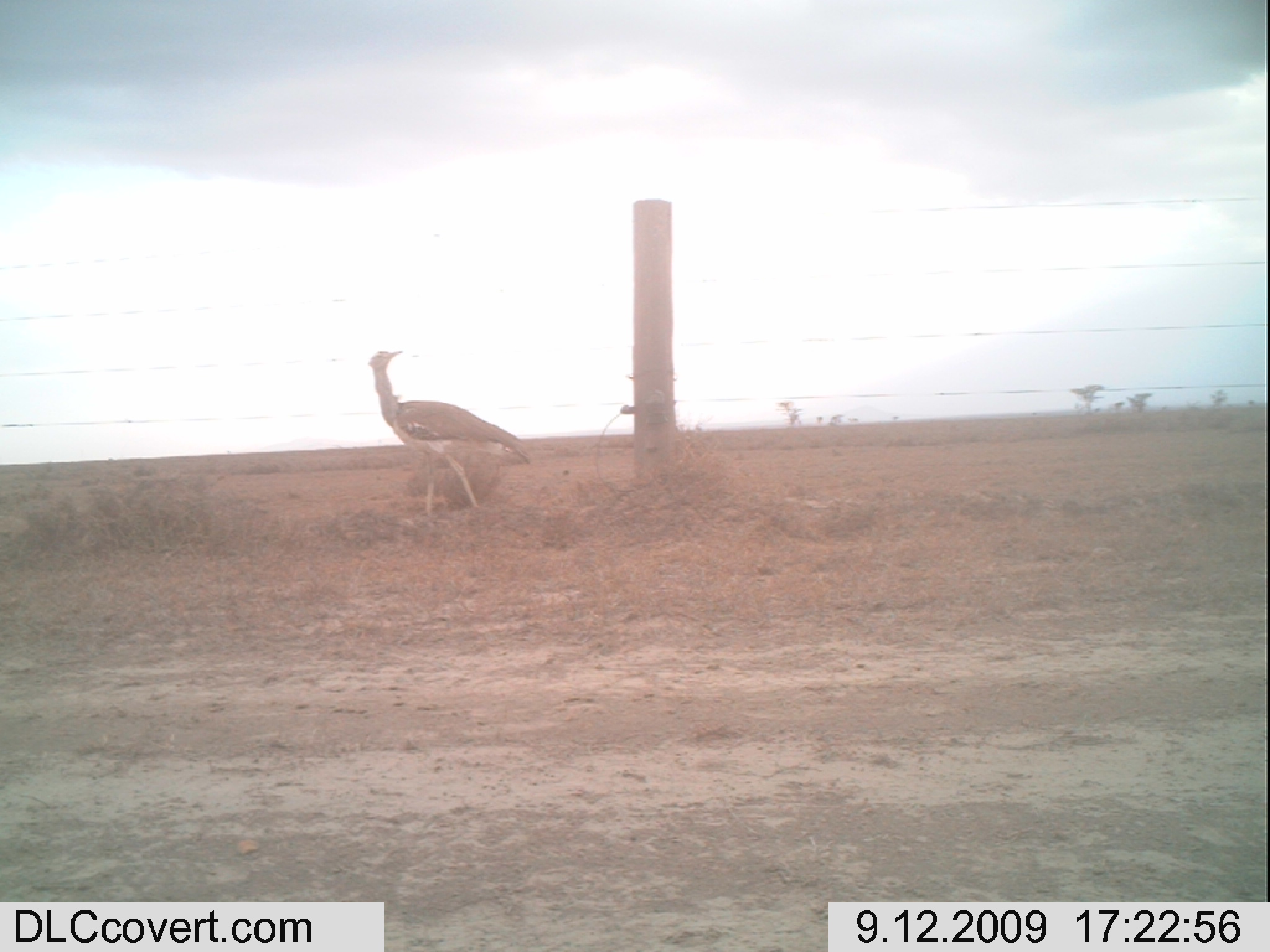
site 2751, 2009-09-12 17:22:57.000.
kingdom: Animalia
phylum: Chordata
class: Aves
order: Otidiformes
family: Otididae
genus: Ardeotis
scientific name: Ardeotis kori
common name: kori bustard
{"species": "Ardeotis kori (kori bustard)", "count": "1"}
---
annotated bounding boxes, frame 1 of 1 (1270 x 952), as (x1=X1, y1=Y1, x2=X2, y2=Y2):
ardeotis kori: (x1=366, y1=346, x2=533, y2=520)